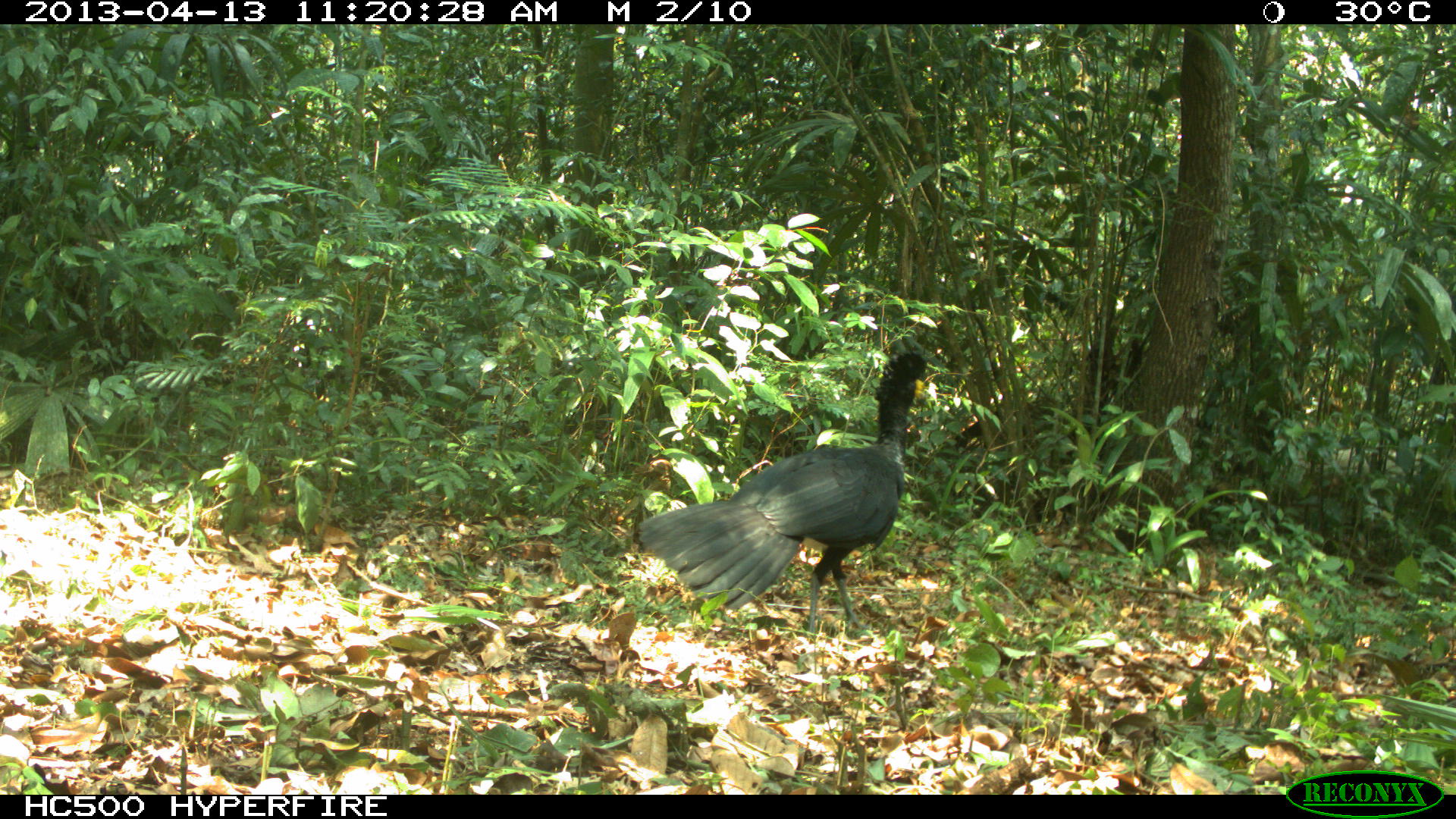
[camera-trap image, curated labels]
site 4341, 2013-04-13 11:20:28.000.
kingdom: Animalia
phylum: Chordata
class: Aves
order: Galliformes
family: Cracidae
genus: Crax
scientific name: Crax rubra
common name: great curassow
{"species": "Crax rubra (great curassow)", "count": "1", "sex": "male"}